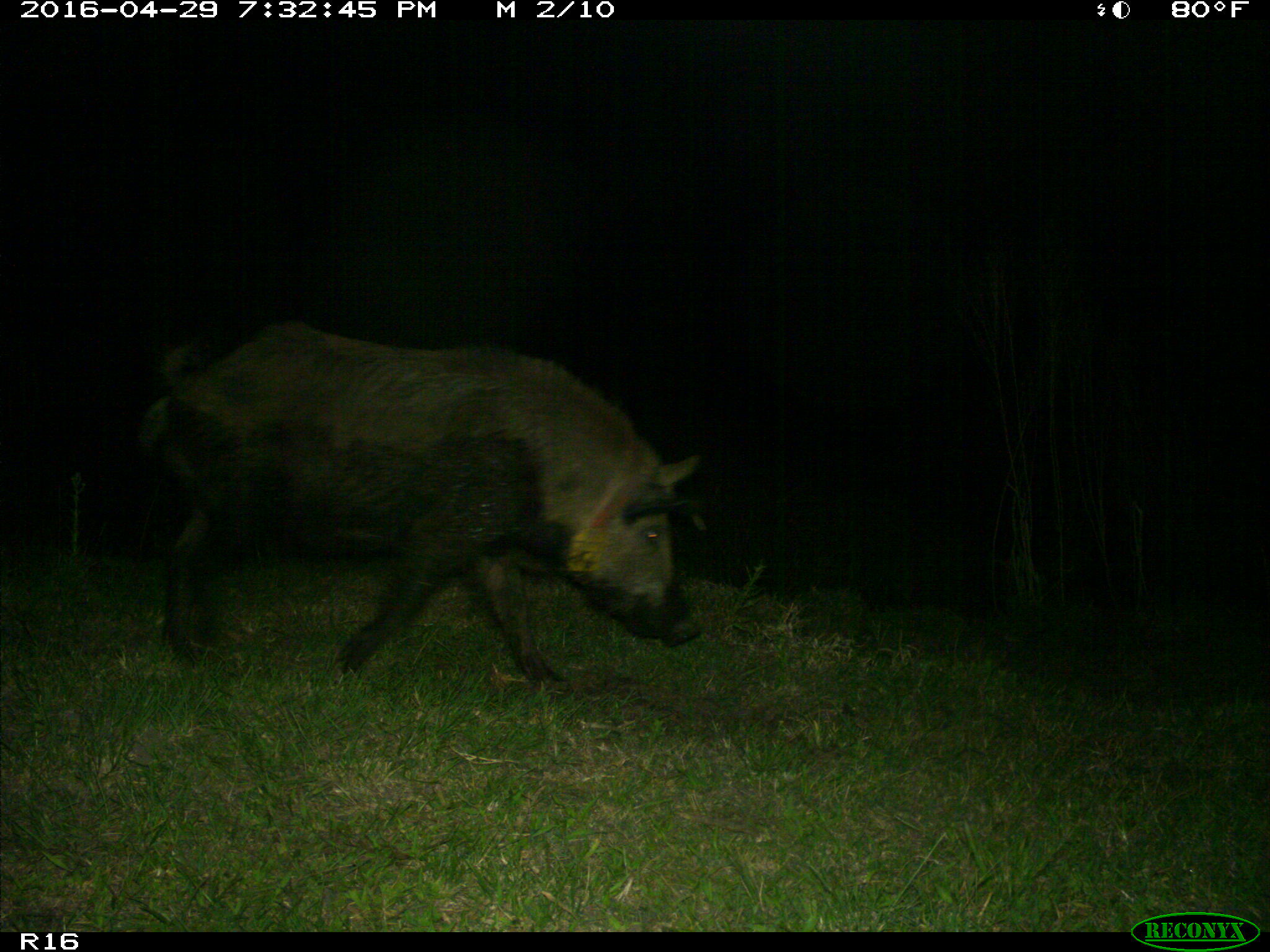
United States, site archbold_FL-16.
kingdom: Animalia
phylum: Chordata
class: Mammalia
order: Artiodactyla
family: Suidae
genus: Sus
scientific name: Sus scrofa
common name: wild boar